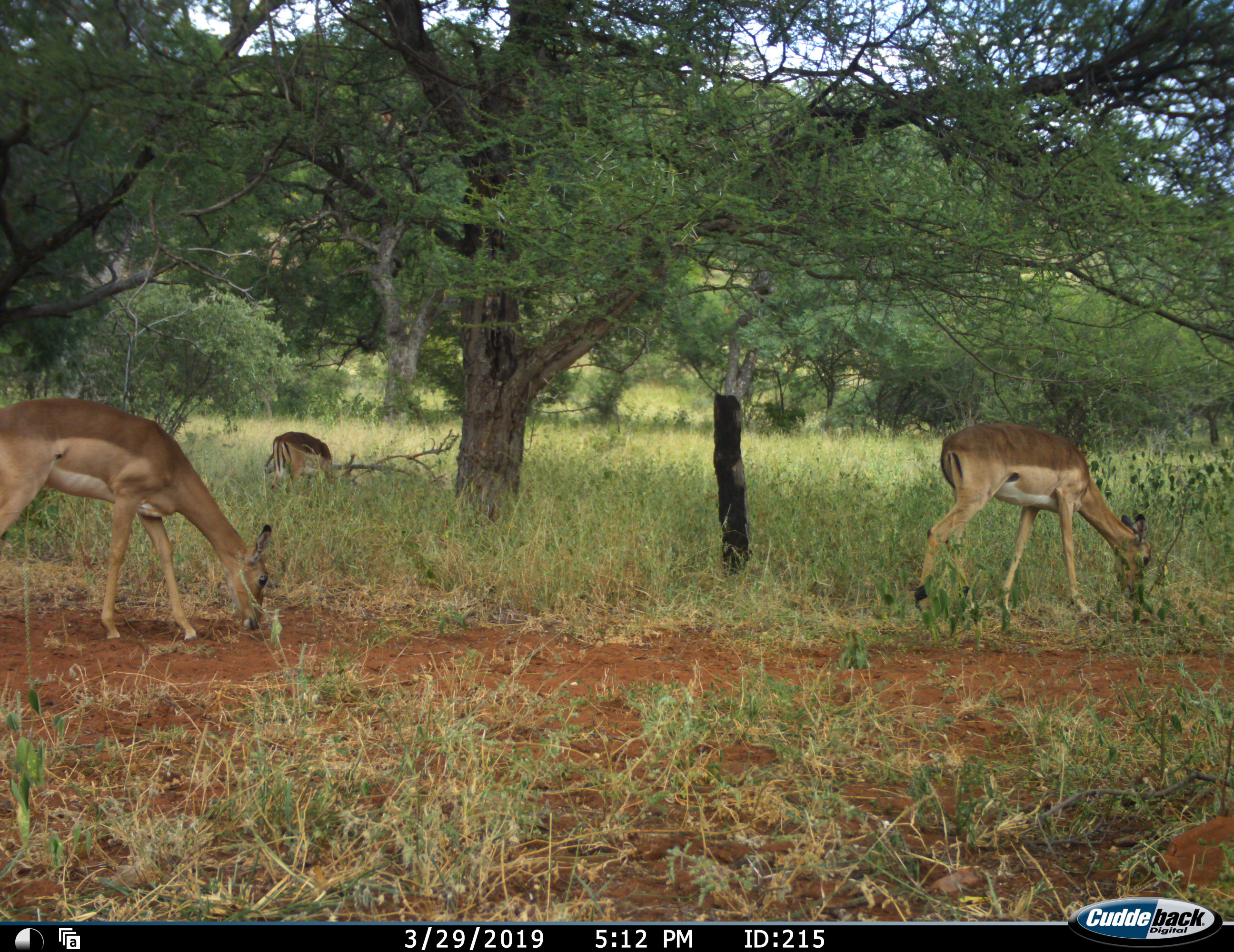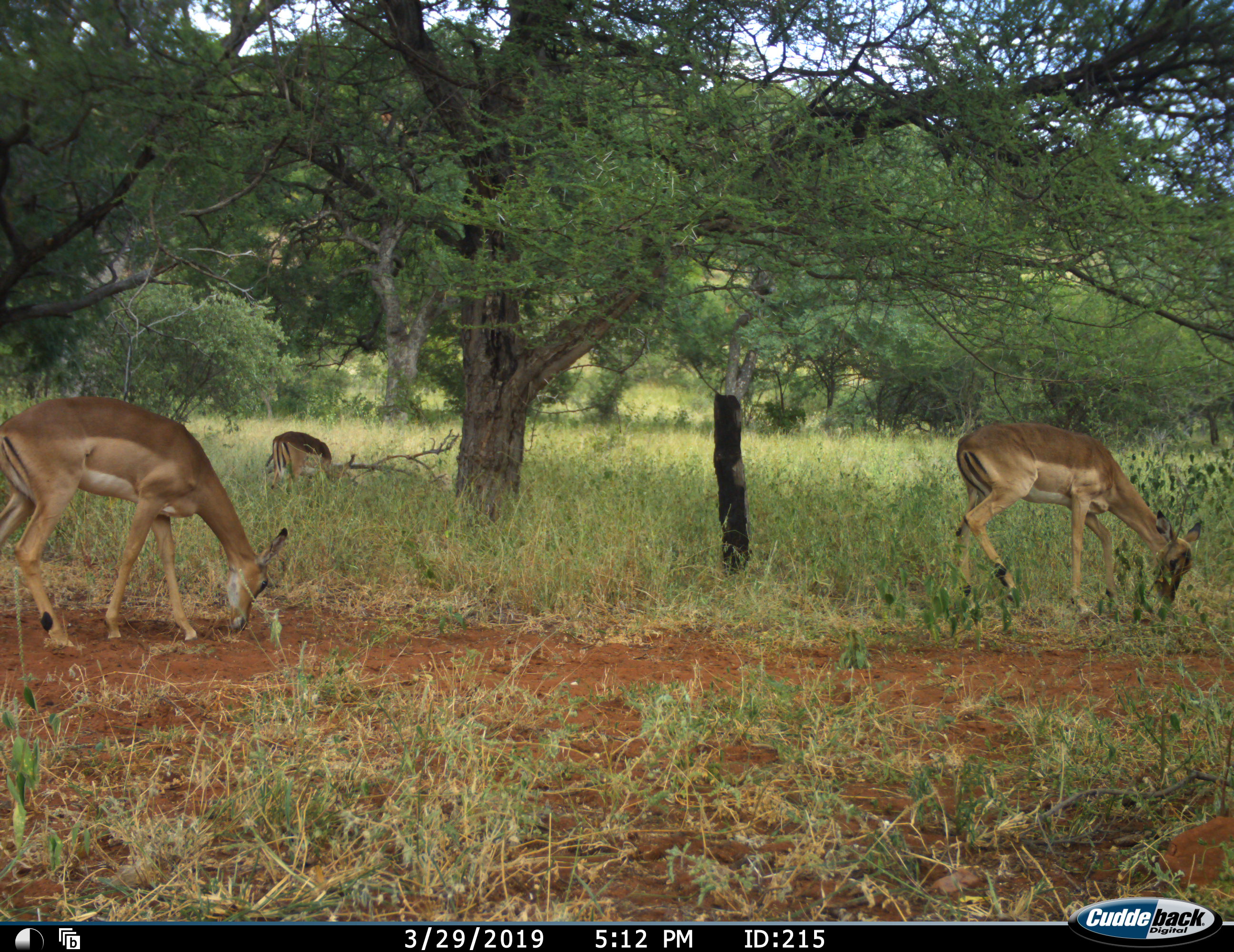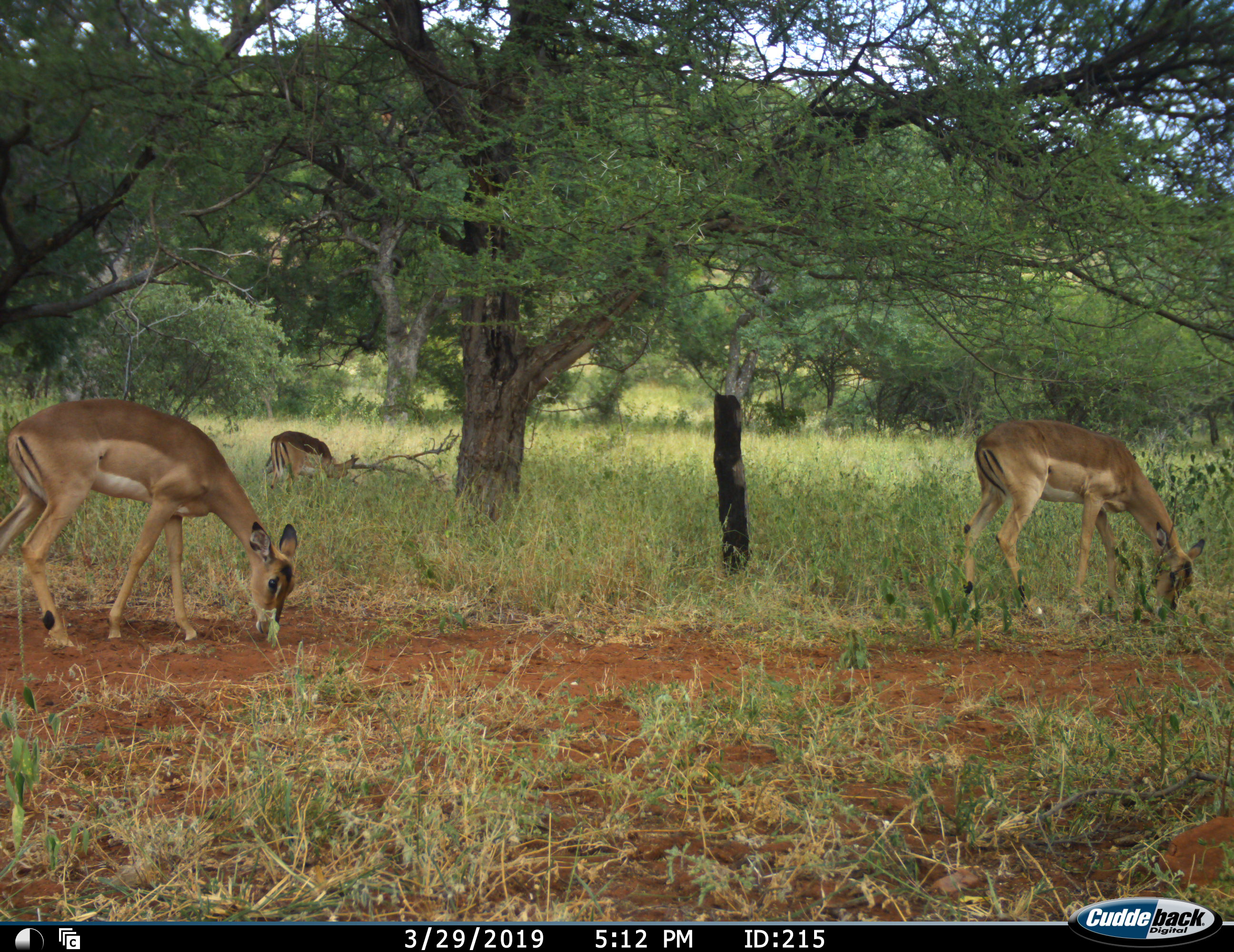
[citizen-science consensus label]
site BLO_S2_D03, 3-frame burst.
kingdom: Animalia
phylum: Chordata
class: Mammalia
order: Artiodactyla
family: Bovidae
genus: Aepyceros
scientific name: Aepyceros melampus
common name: impala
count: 3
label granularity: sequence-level